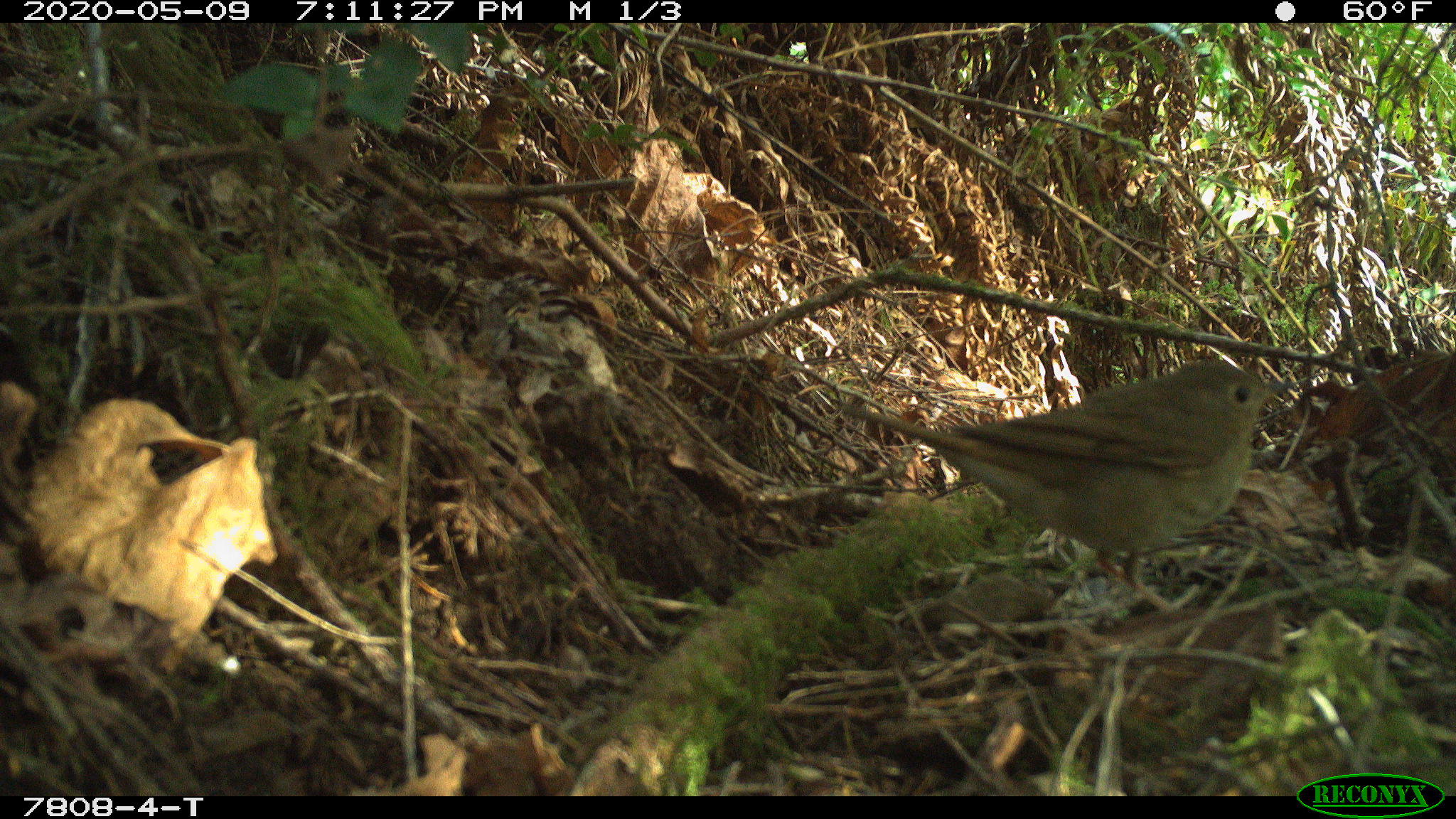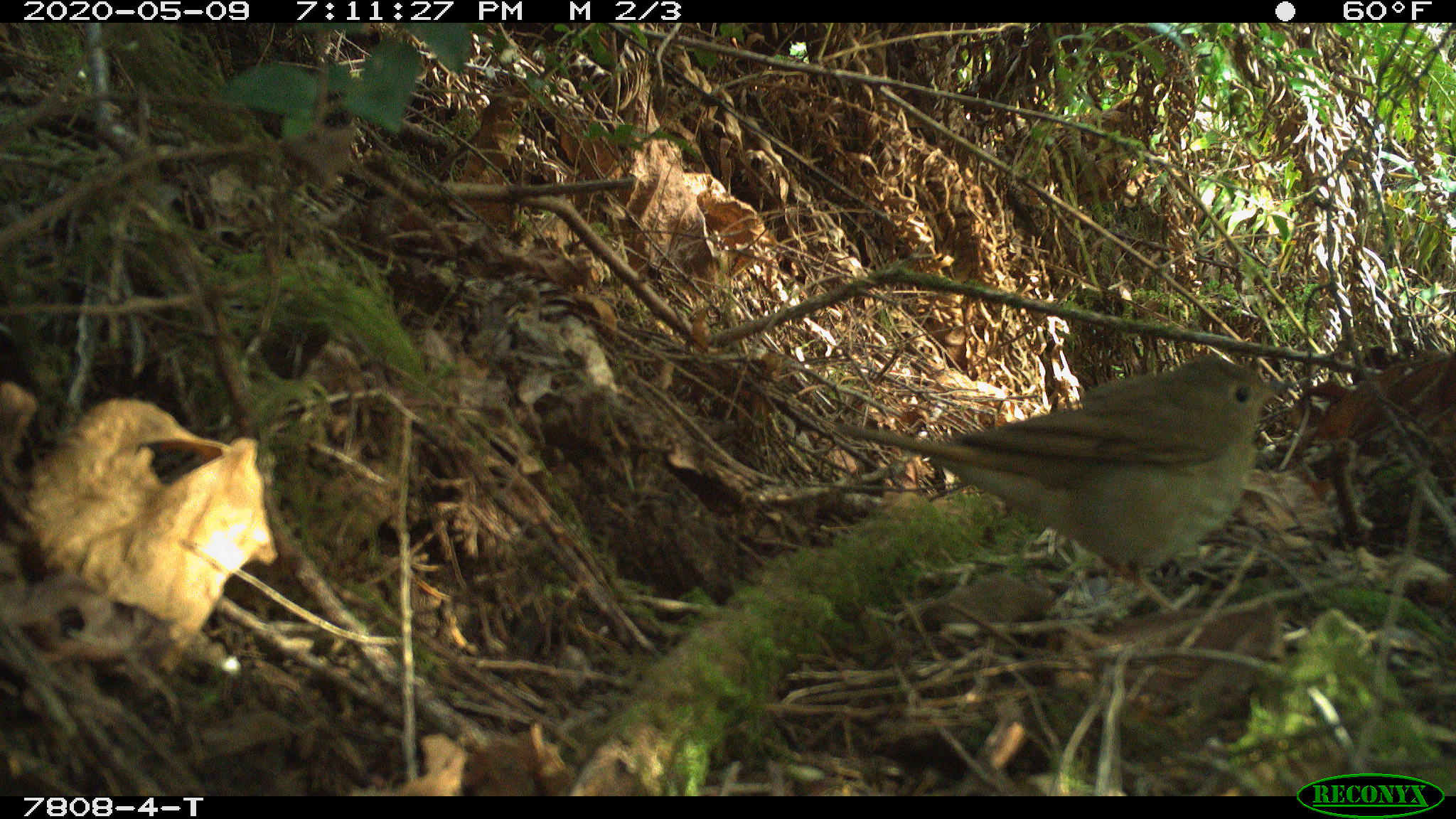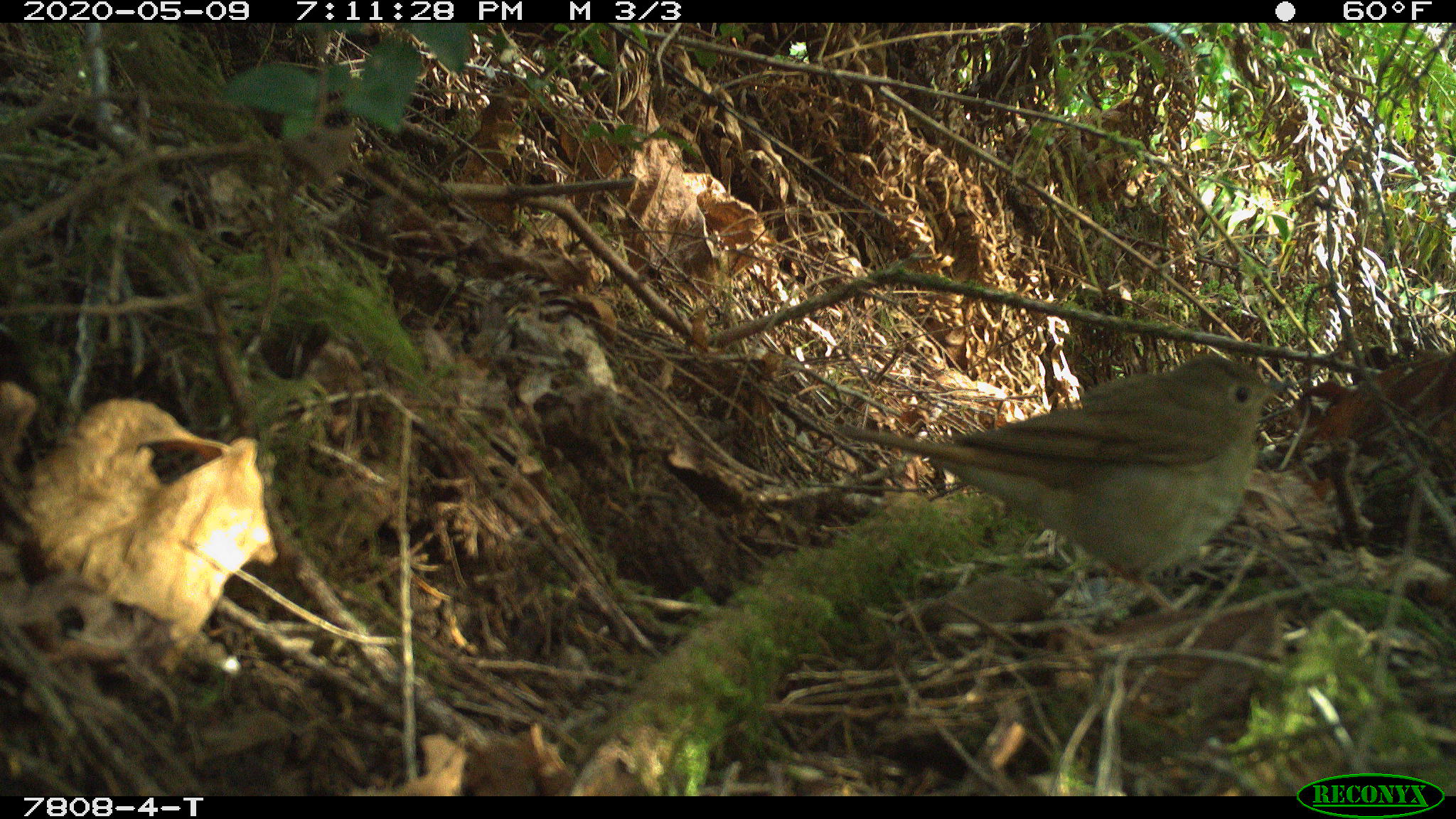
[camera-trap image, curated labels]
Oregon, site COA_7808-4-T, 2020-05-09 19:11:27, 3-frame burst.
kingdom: Animalia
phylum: Chordata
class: Aves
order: Passeriformes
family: Turdidae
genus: Catharus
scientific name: Catharus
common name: brown thrushes and nightingale-thrushes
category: catharus species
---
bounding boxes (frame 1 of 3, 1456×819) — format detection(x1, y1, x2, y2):
catharus species: detection(832, 356, 1297, 619)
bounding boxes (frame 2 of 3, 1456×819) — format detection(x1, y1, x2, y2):
catharus species: detection(819, 354, 1298, 619)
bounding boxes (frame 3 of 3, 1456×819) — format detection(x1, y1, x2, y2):
catharus species: detection(831, 351, 1299, 620)